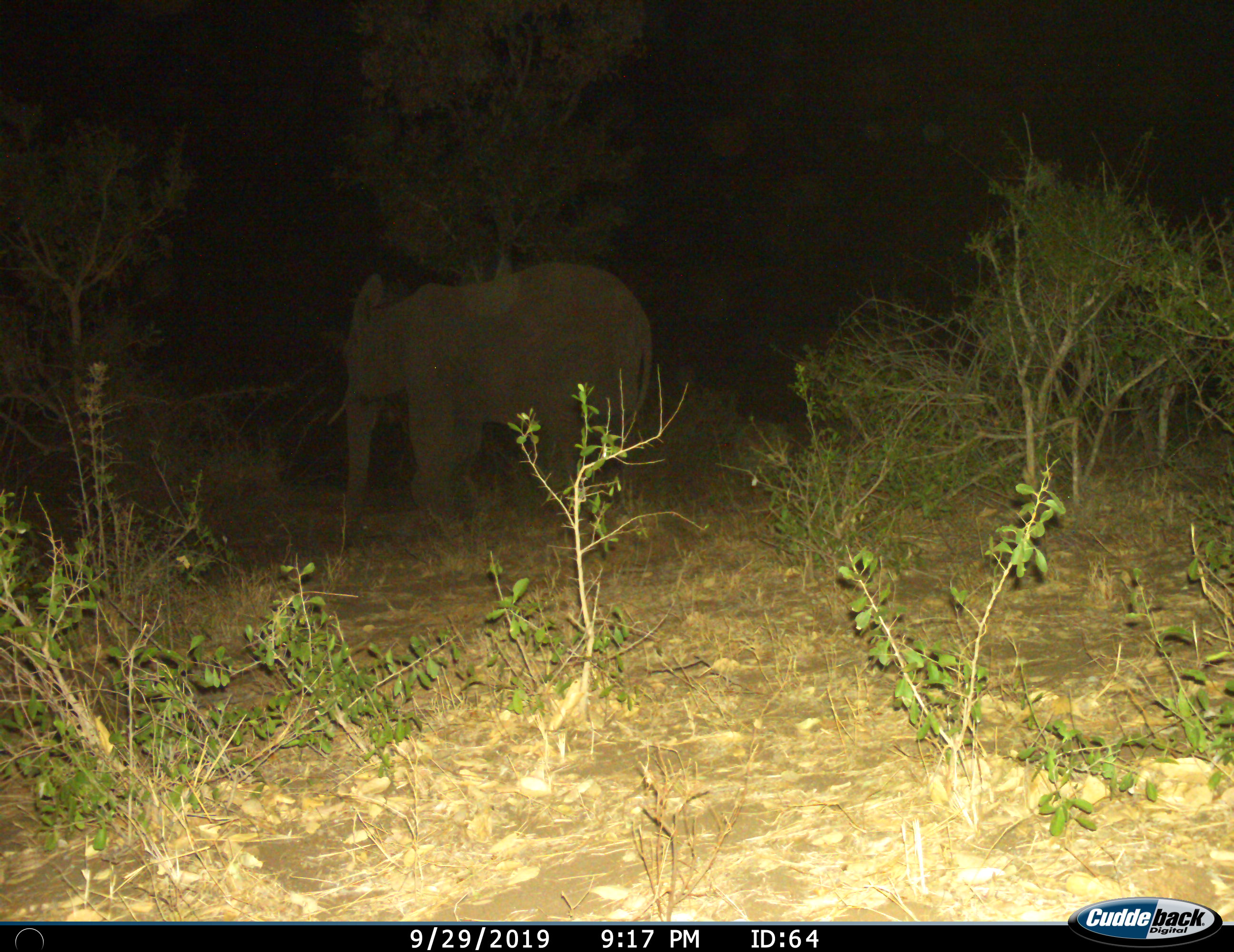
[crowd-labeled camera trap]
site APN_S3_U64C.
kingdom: Animalia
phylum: Chordata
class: Mammalia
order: Proboscidea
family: Elephantidae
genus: Loxodonta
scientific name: Loxodonta africana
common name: african bush elephant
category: elephant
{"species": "elephant (african bush elephant) (Loxodonta africana)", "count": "1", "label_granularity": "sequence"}